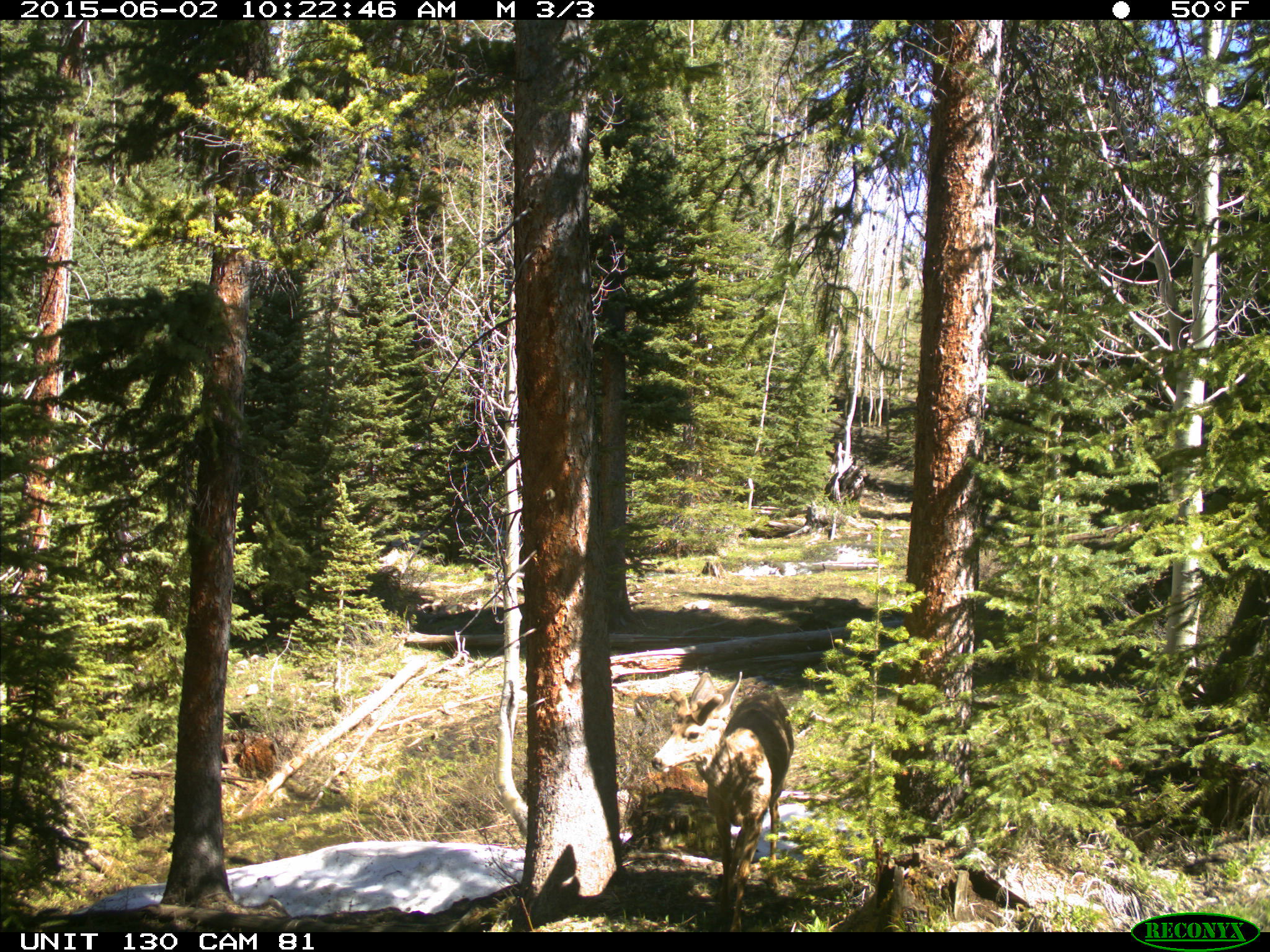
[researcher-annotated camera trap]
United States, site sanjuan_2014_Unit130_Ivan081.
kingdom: Animalia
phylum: Chordata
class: Mammalia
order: Artiodactyla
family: Cervidae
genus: Odocoileus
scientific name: Odocoileus hemionus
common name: mule deer